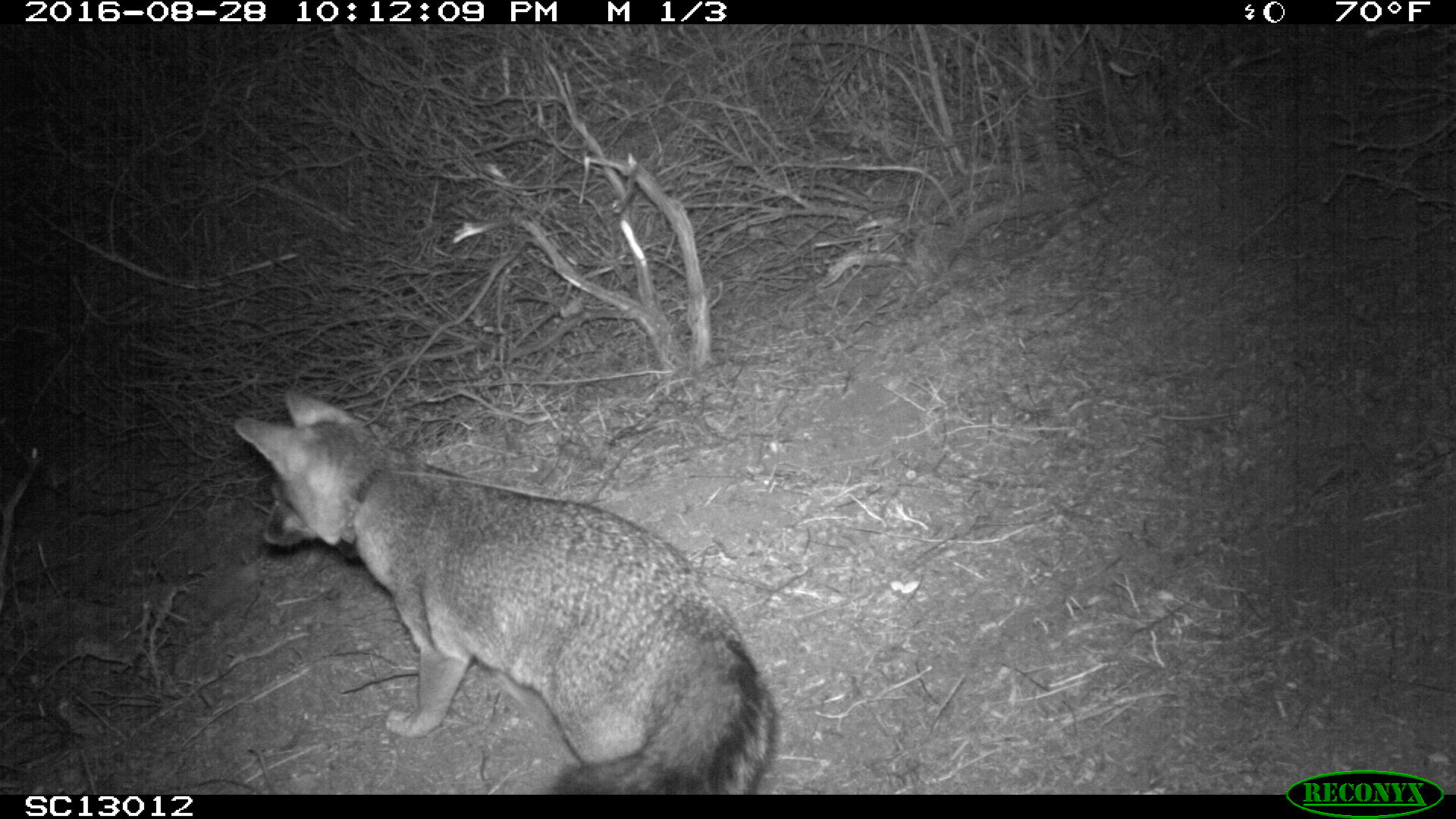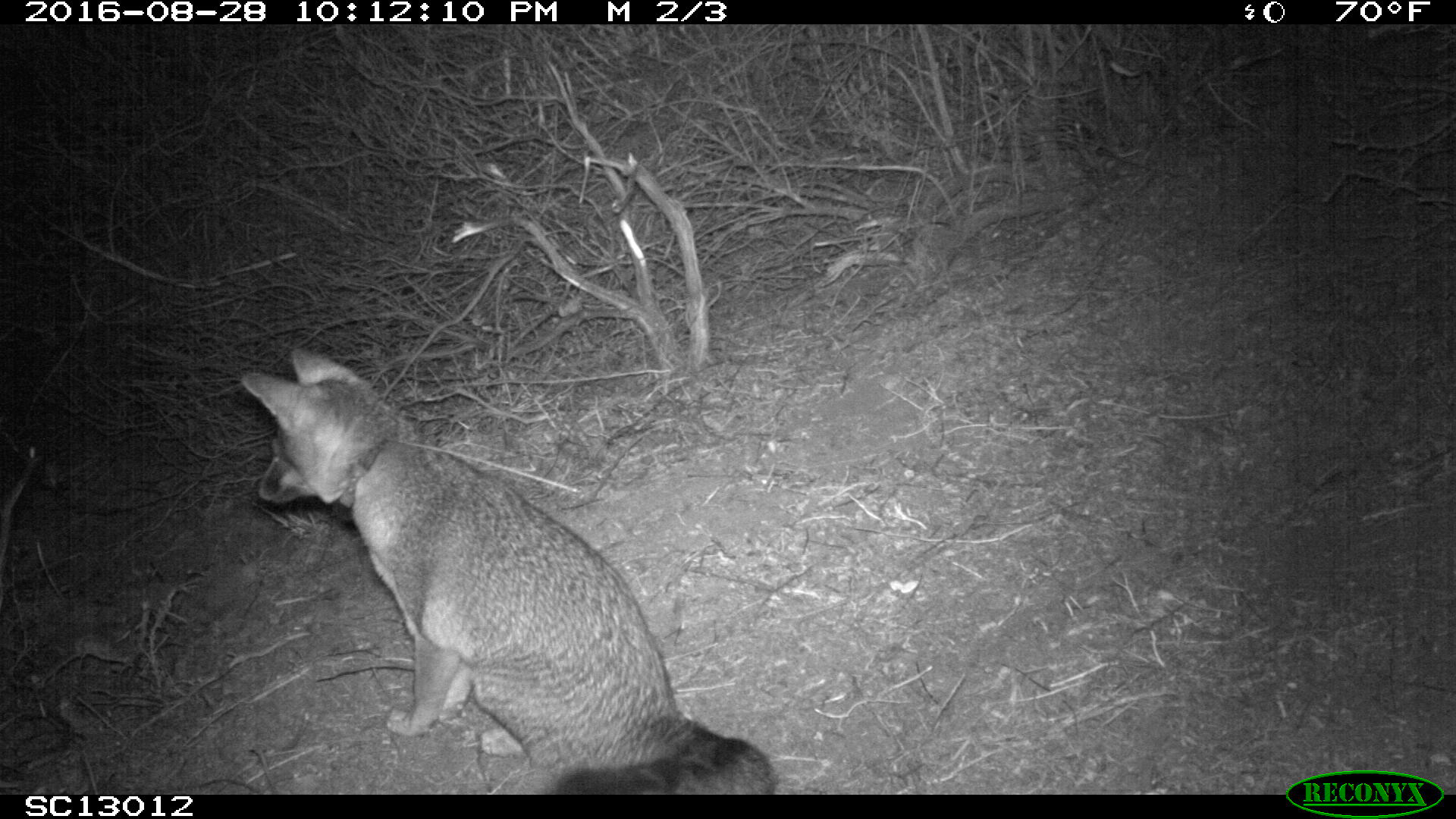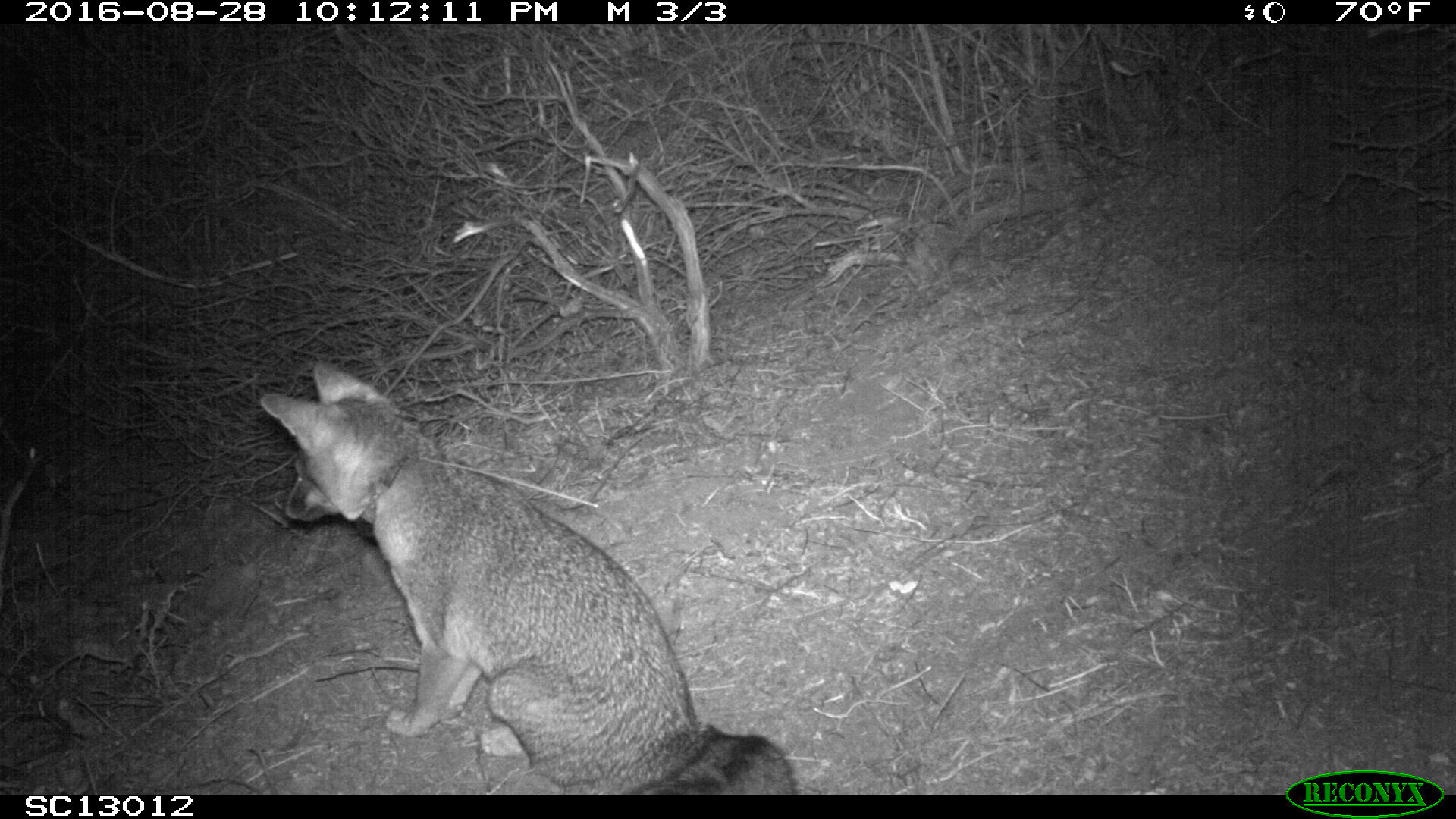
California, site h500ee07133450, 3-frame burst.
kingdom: Animalia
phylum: Chordata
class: Mammalia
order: Carnivora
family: Canidae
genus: Urocyon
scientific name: Urocyon littoralis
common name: island fox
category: fox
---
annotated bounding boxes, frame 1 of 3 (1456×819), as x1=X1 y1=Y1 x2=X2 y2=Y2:
fox: x1=232 y1=388 x2=780 y2=794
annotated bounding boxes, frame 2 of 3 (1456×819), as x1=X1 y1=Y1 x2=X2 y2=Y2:
fox: x1=241 y1=347 x2=784 y2=793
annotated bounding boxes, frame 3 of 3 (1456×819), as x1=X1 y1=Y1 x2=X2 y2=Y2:
fox: x1=258 y1=361 x2=799 y2=795